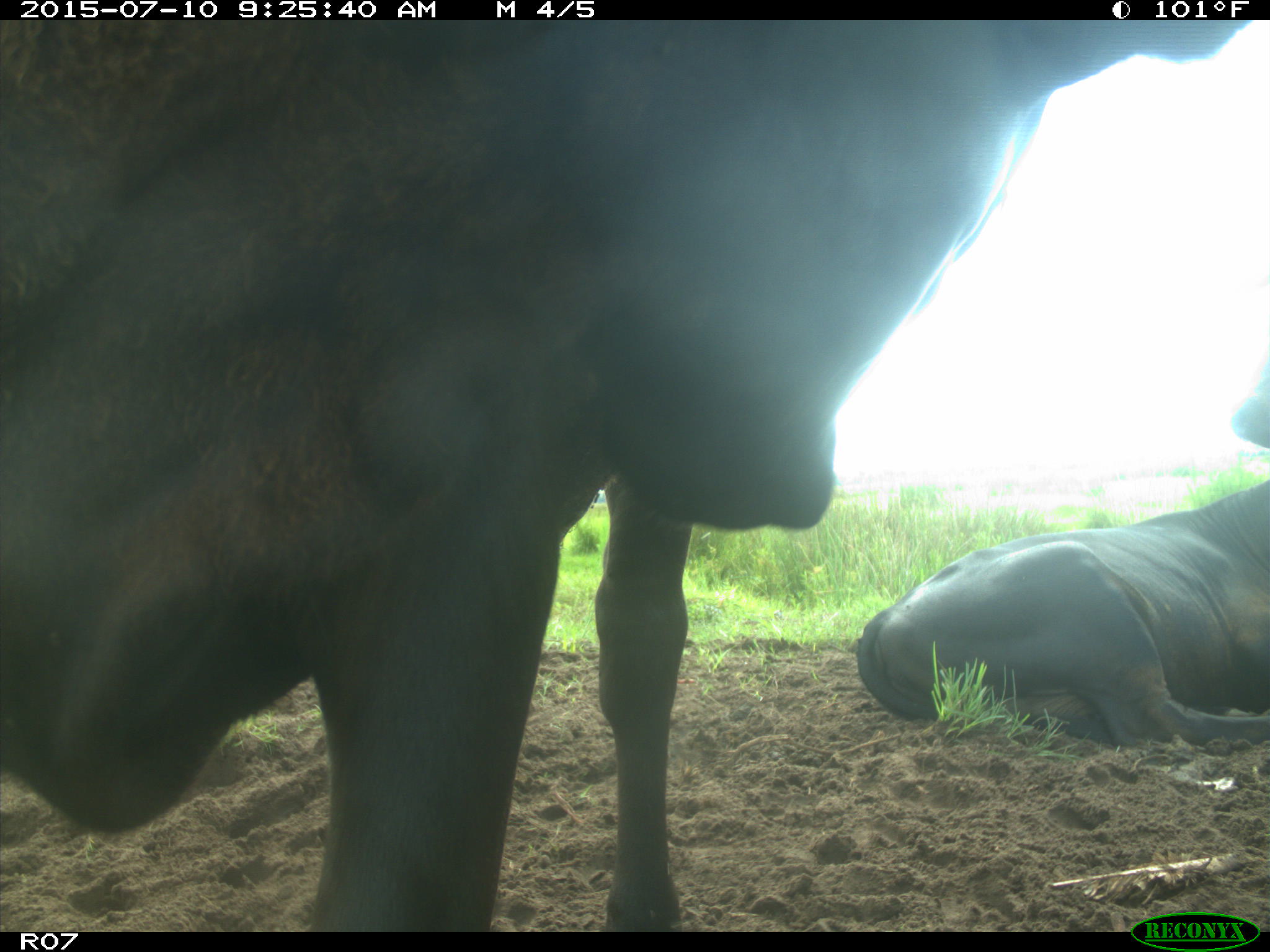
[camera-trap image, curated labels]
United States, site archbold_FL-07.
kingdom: Animalia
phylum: Chordata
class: Mammalia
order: Artiodactyla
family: Bovidae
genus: Bos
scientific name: Bos taurus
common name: domestic cow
Bos taurus (domestic cow).